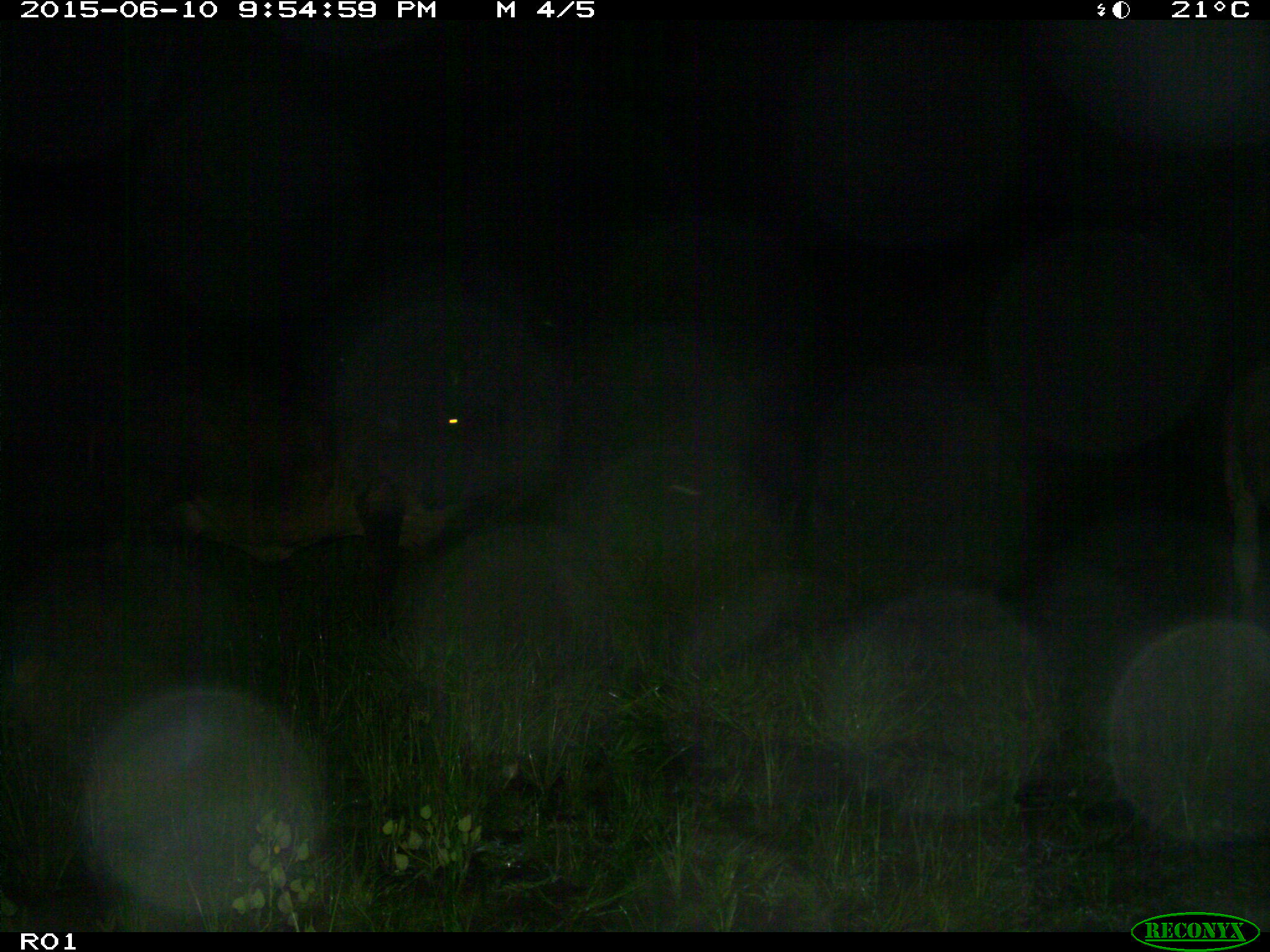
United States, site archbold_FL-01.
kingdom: Animalia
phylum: Chordata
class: Mammalia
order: Artiodactyla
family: Bovidae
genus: Bos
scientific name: Bos taurus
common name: domestic cow